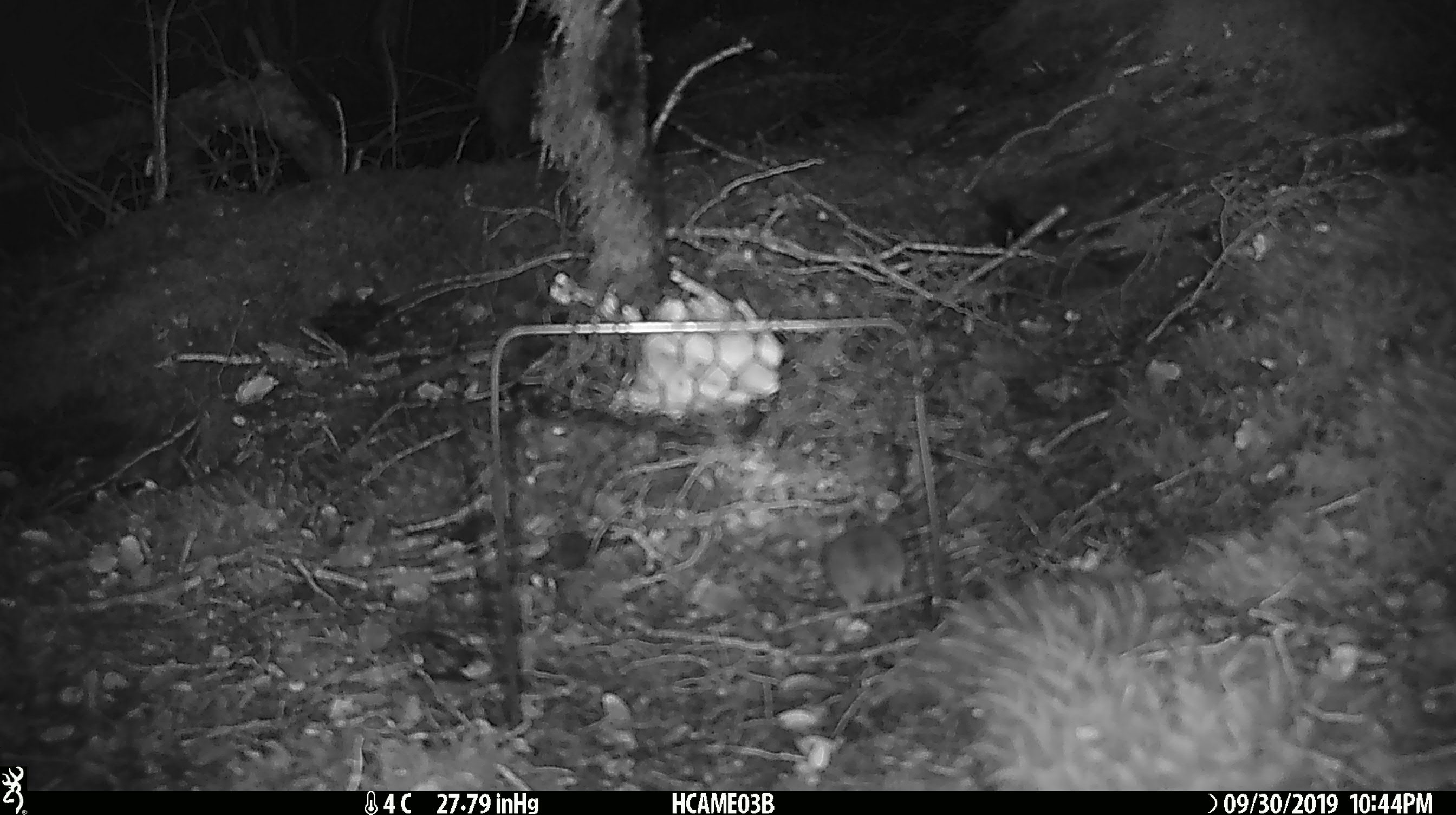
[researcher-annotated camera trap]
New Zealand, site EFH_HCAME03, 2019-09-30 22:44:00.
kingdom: Animalia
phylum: Chordata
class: Mammalia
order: Rodentia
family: Muridae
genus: Mus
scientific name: Mus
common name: mouse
Mouse (Mus).